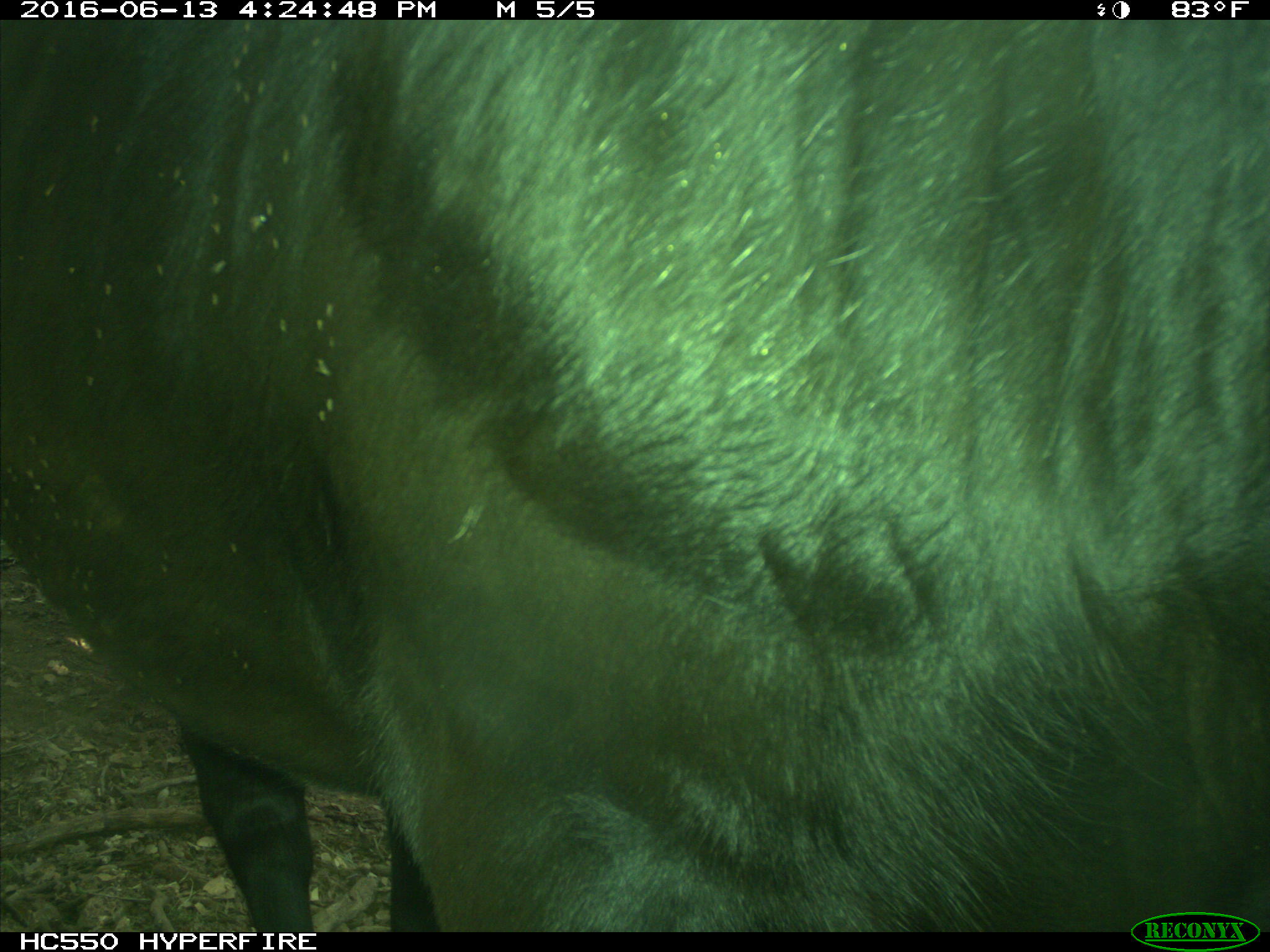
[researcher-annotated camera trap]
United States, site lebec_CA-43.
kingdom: Animalia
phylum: Chordata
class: Mammalia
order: Artiodactyla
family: Bovidae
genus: Bos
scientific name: Bos taurus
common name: domestic cow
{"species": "Bos taurus (domestic cow)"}